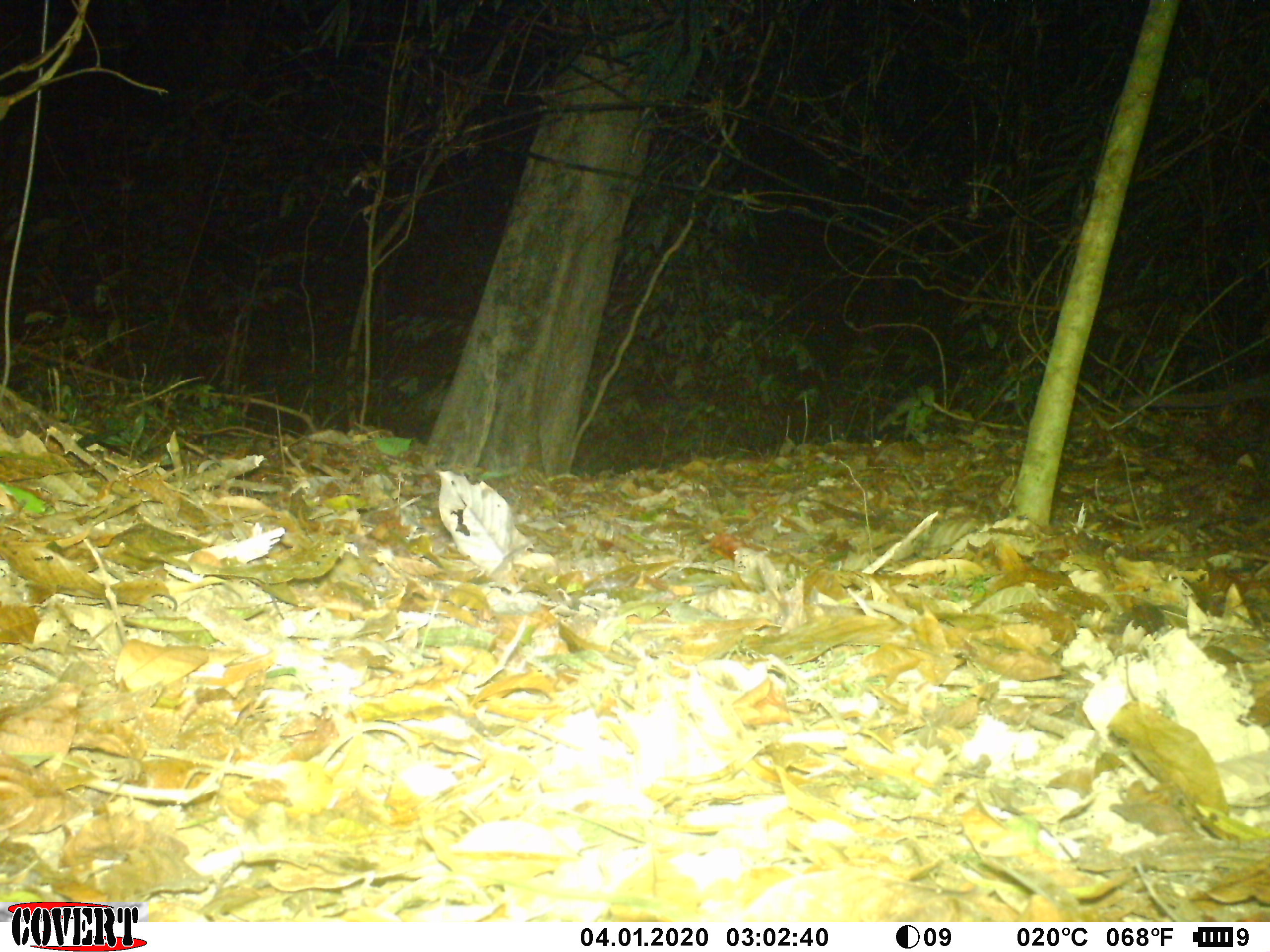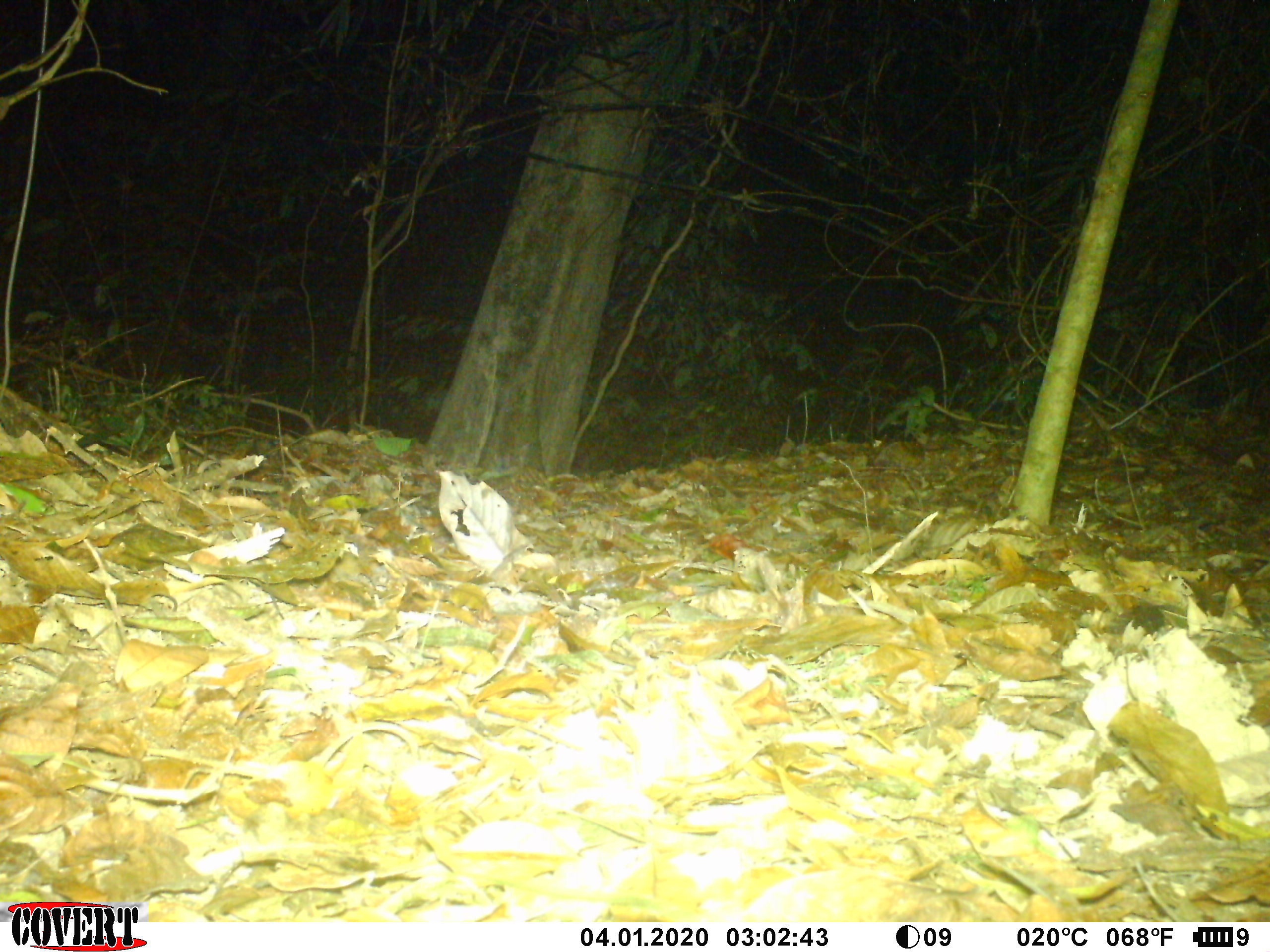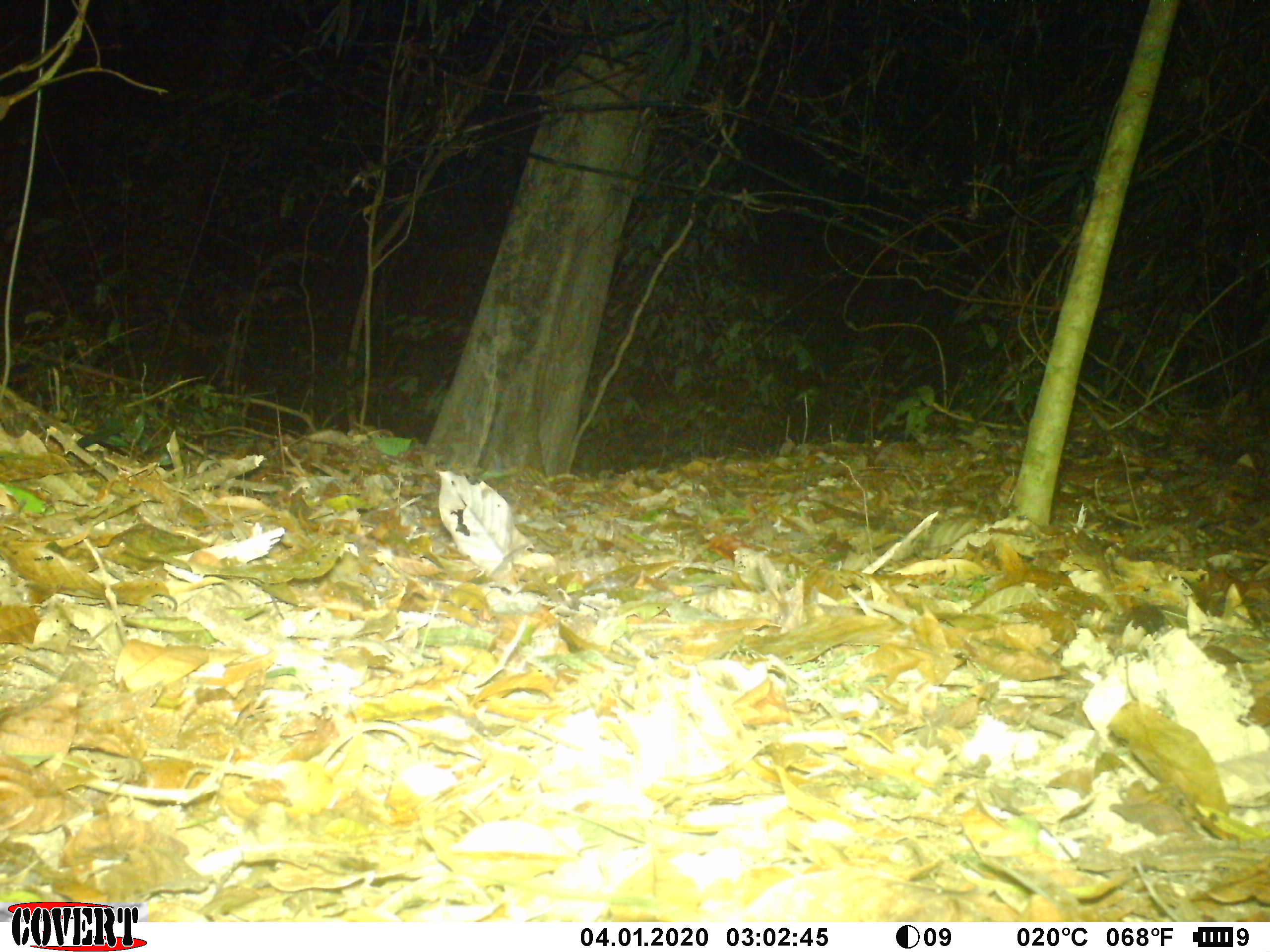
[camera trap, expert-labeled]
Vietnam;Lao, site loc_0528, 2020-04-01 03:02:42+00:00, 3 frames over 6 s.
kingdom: Animalia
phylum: Chordata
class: Mammalia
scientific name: Mammalia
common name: mammal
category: unidentified small mammal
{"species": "unidentified small mammal (mammal) (Mammalia)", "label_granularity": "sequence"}